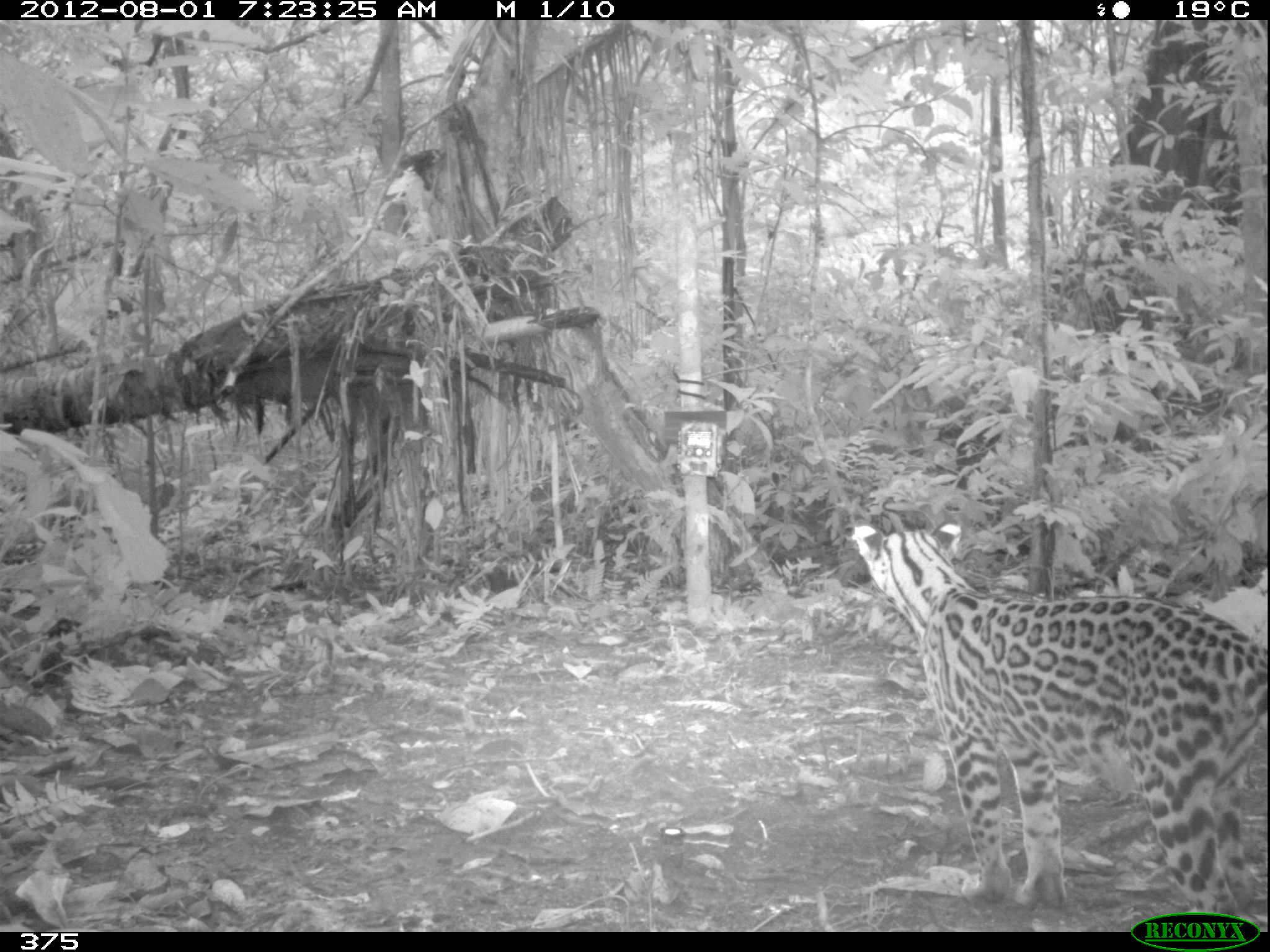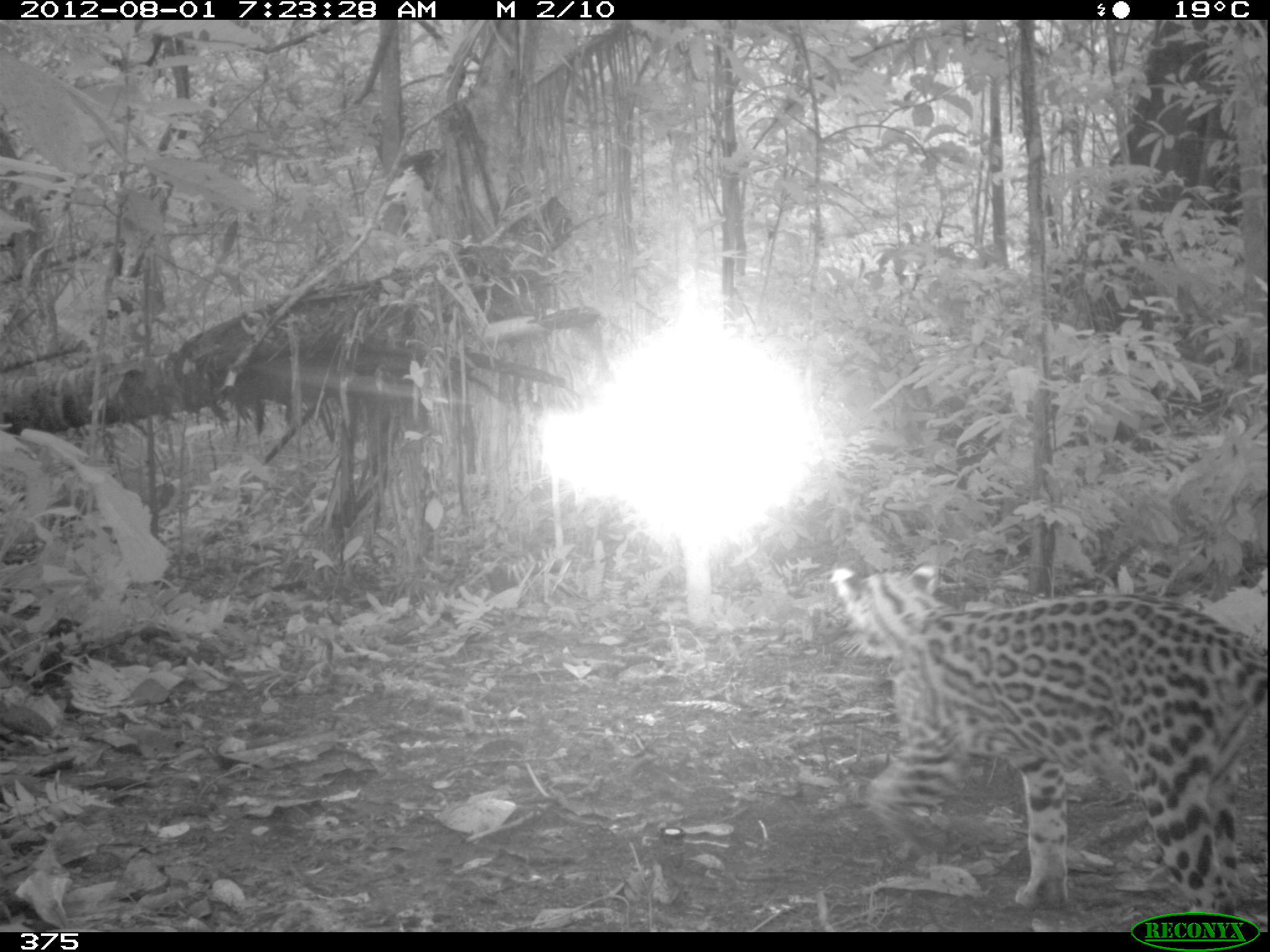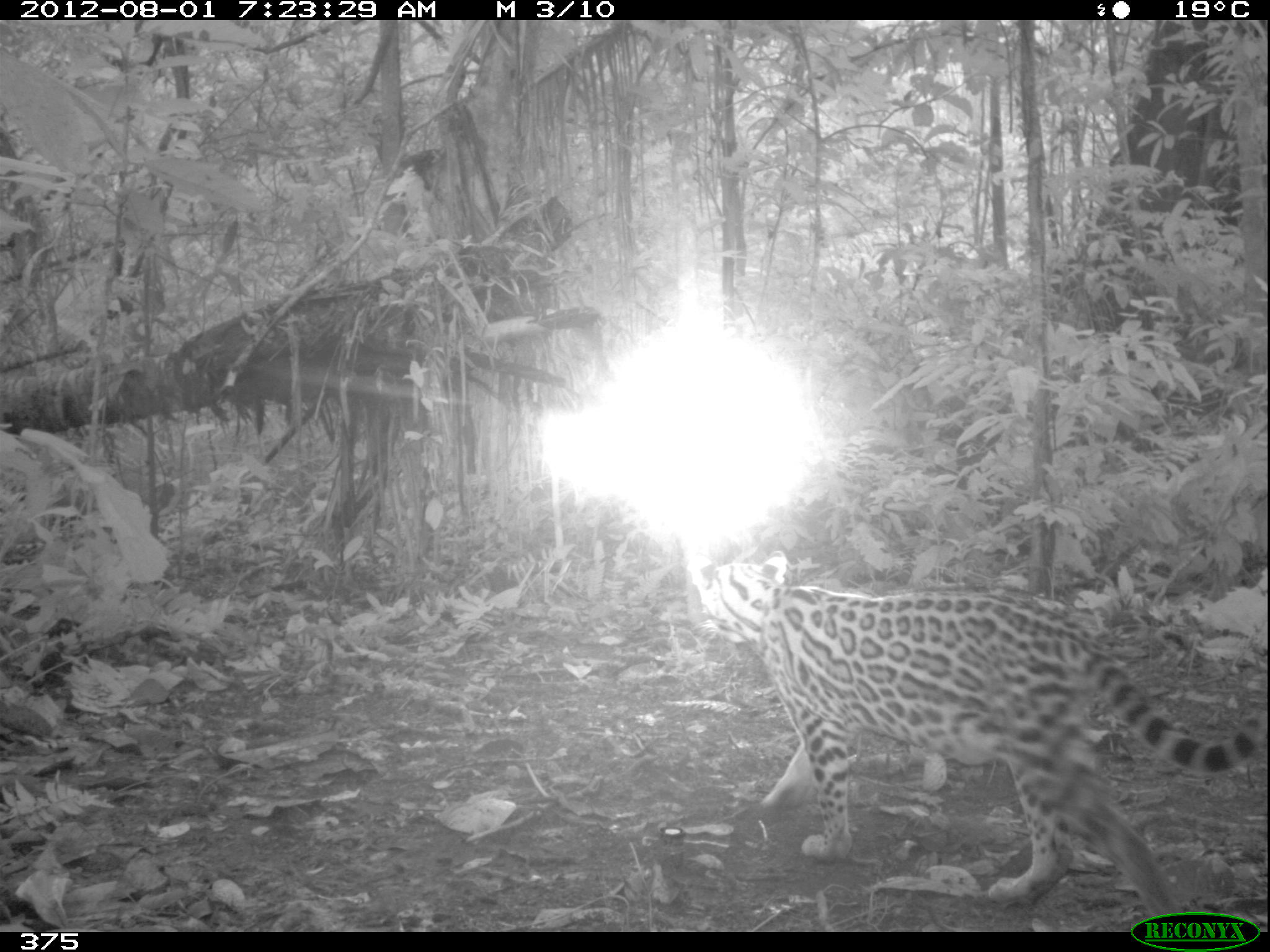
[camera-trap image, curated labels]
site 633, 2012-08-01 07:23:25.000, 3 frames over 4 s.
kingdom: Animalia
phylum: Chordata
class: Mammalia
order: Carnivora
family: Felidae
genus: Leopardus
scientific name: Leopardus pardalis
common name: ocelot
Leopardus pardalis (ocelot).